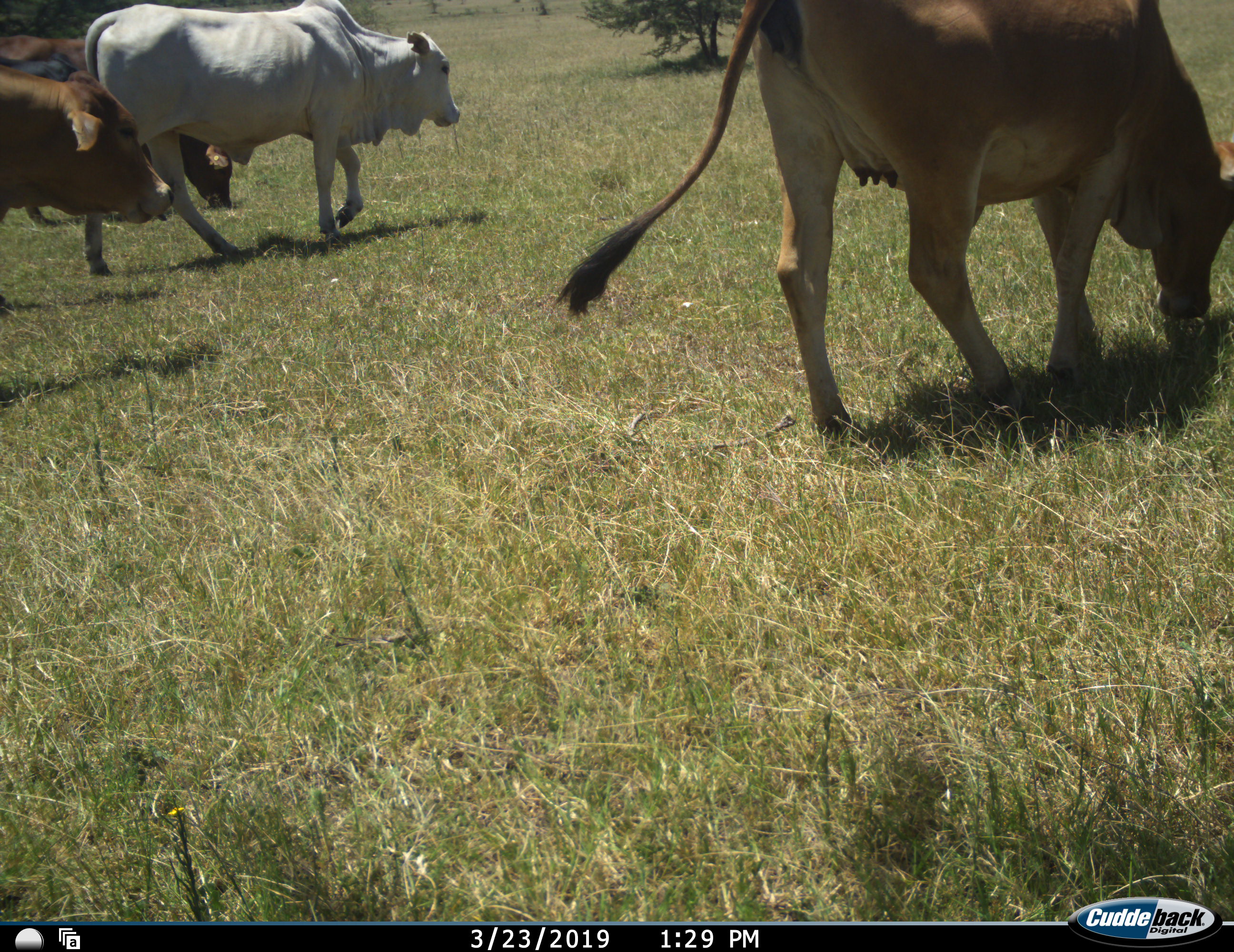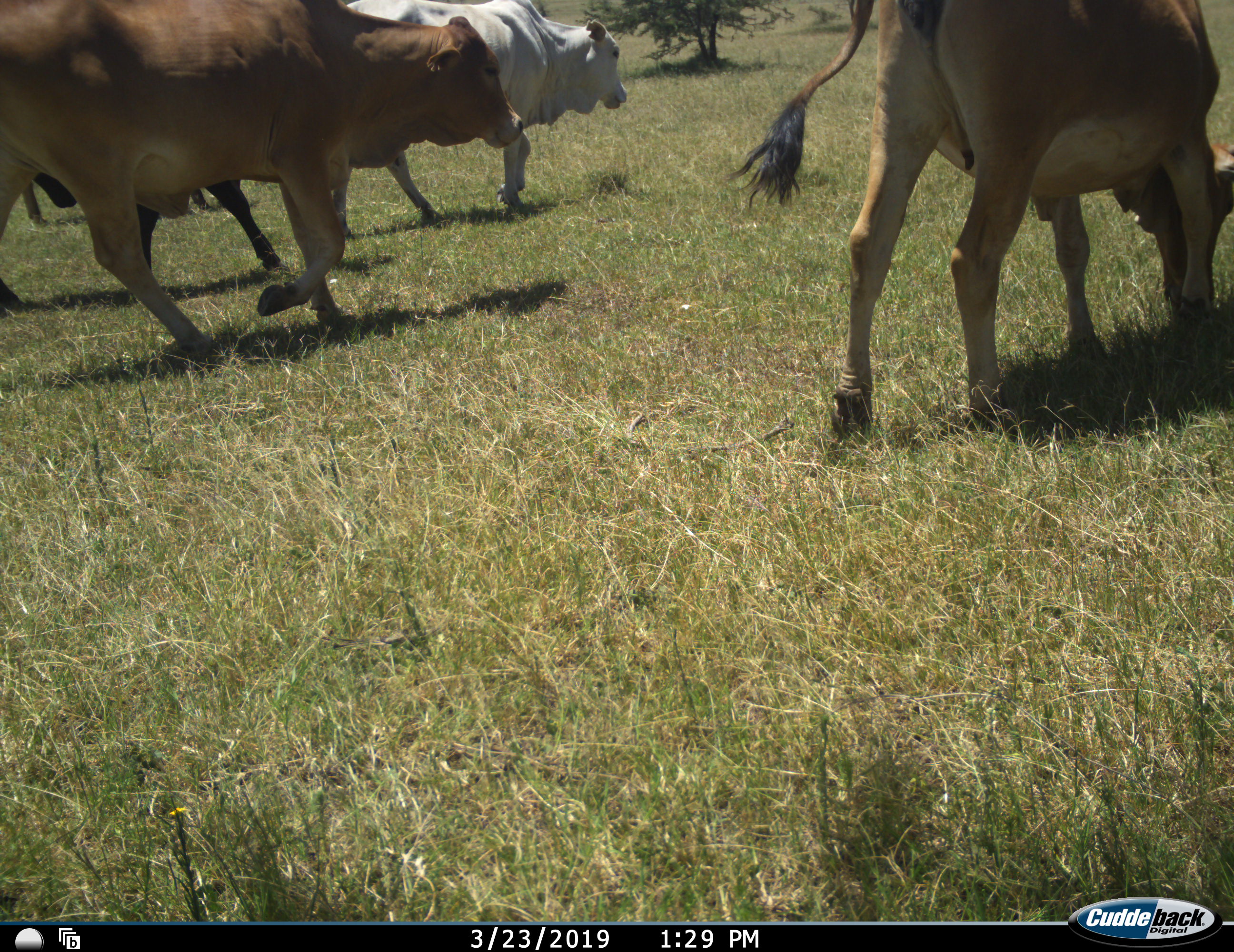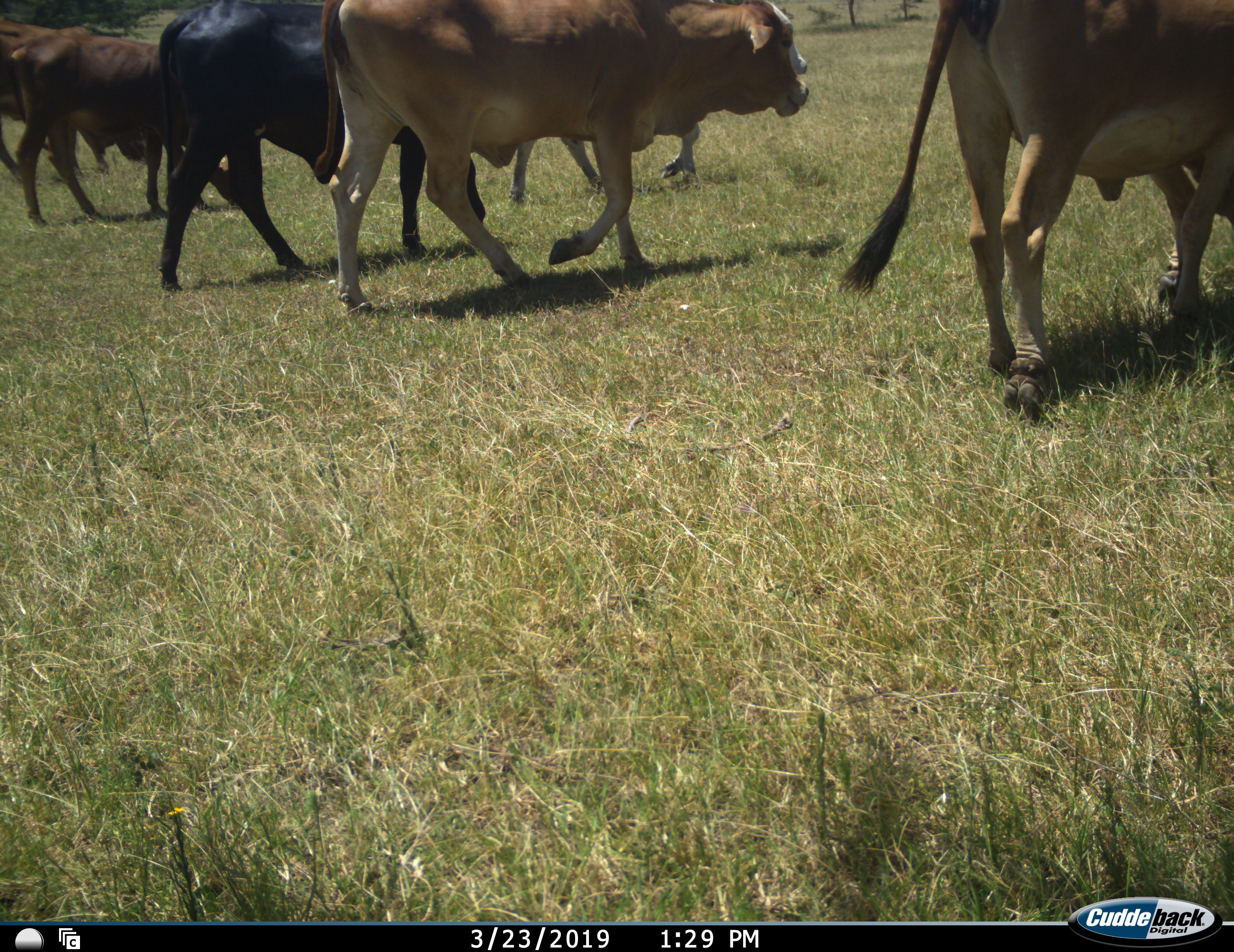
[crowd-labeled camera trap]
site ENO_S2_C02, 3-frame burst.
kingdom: Animalia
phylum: Chordata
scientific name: Vertebrata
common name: domestic animal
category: domesticanimal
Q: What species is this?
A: Domesticanimal (domestic animal) (Vertebrata).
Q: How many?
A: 6.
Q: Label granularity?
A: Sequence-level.